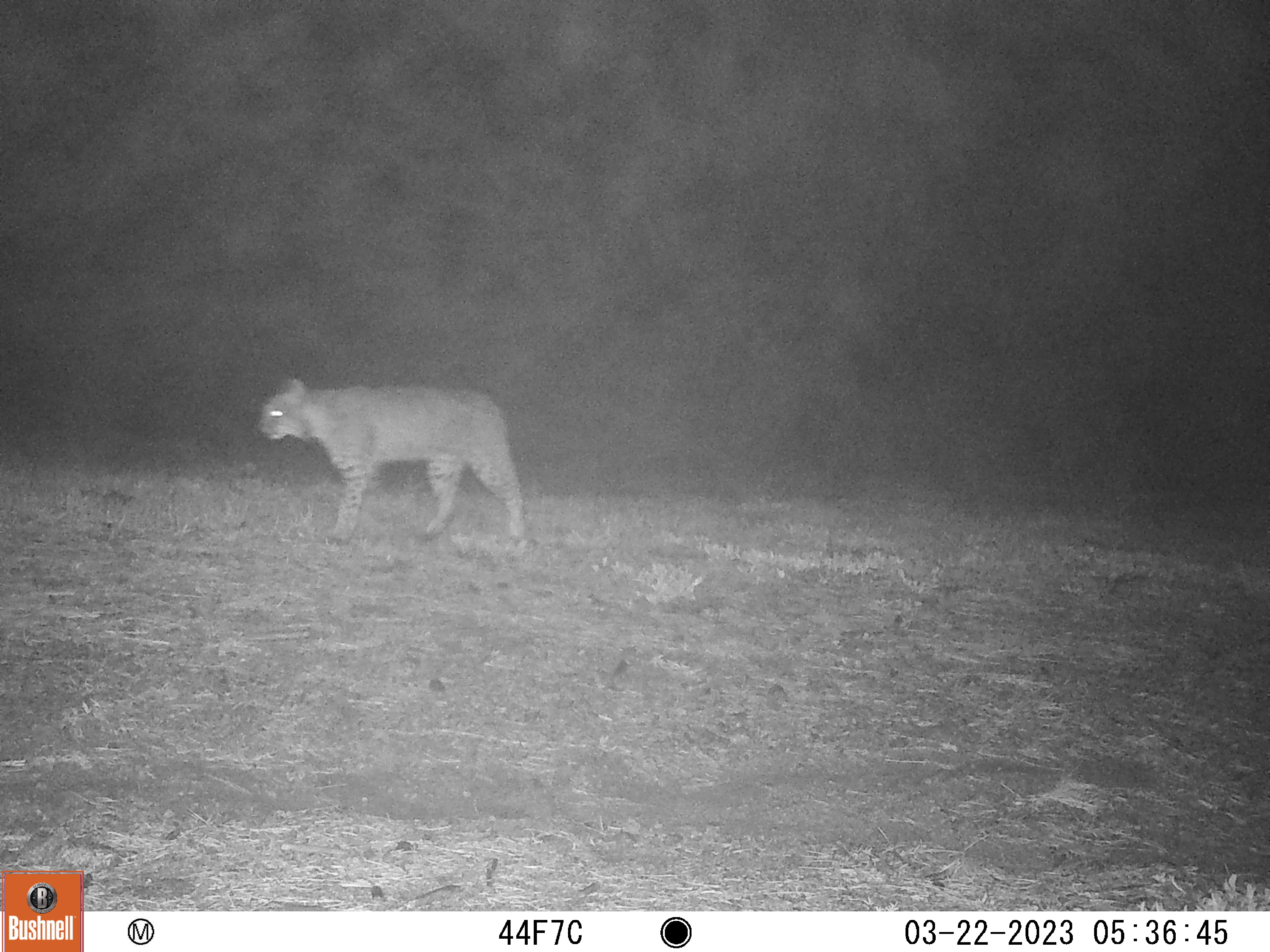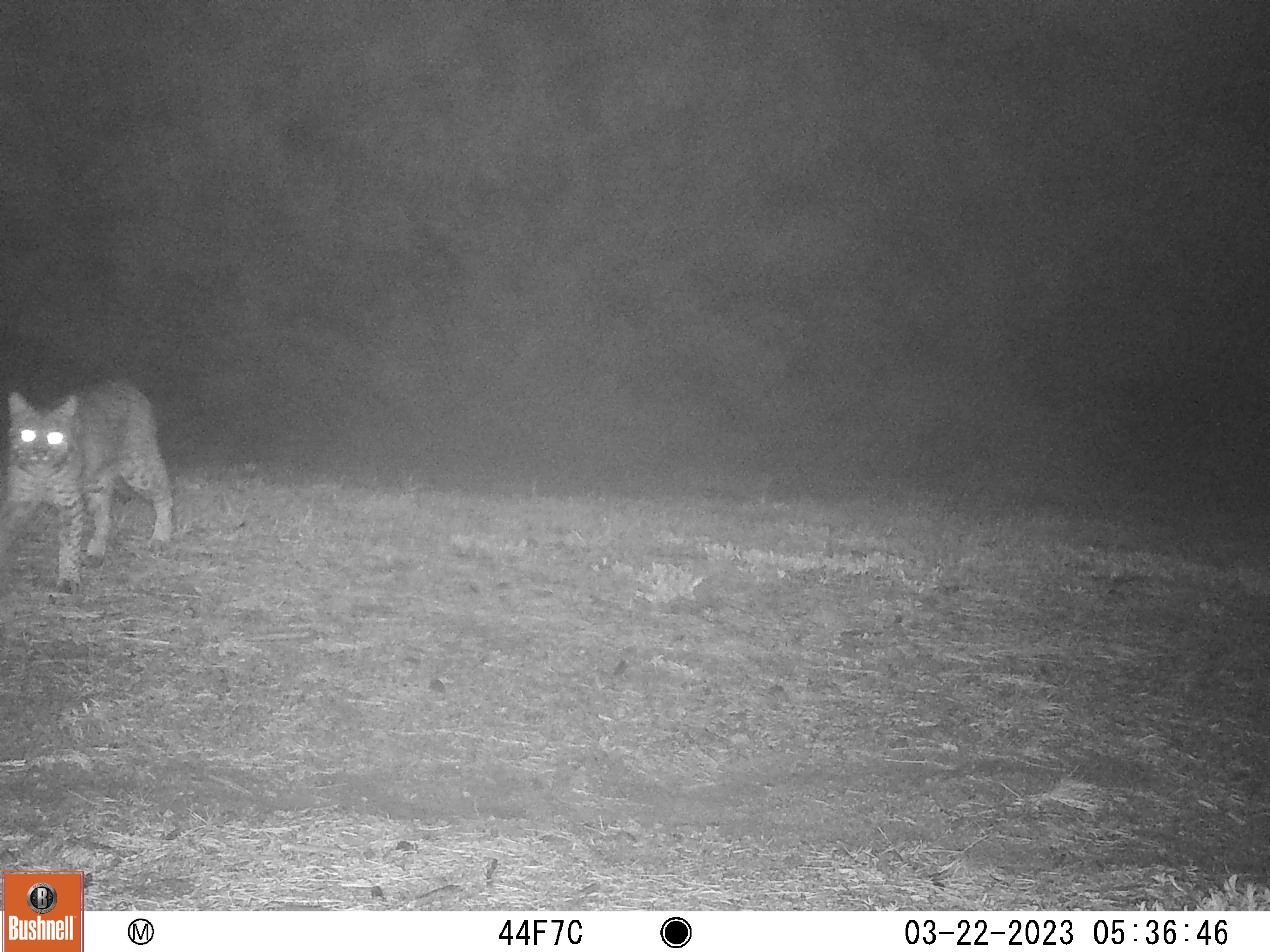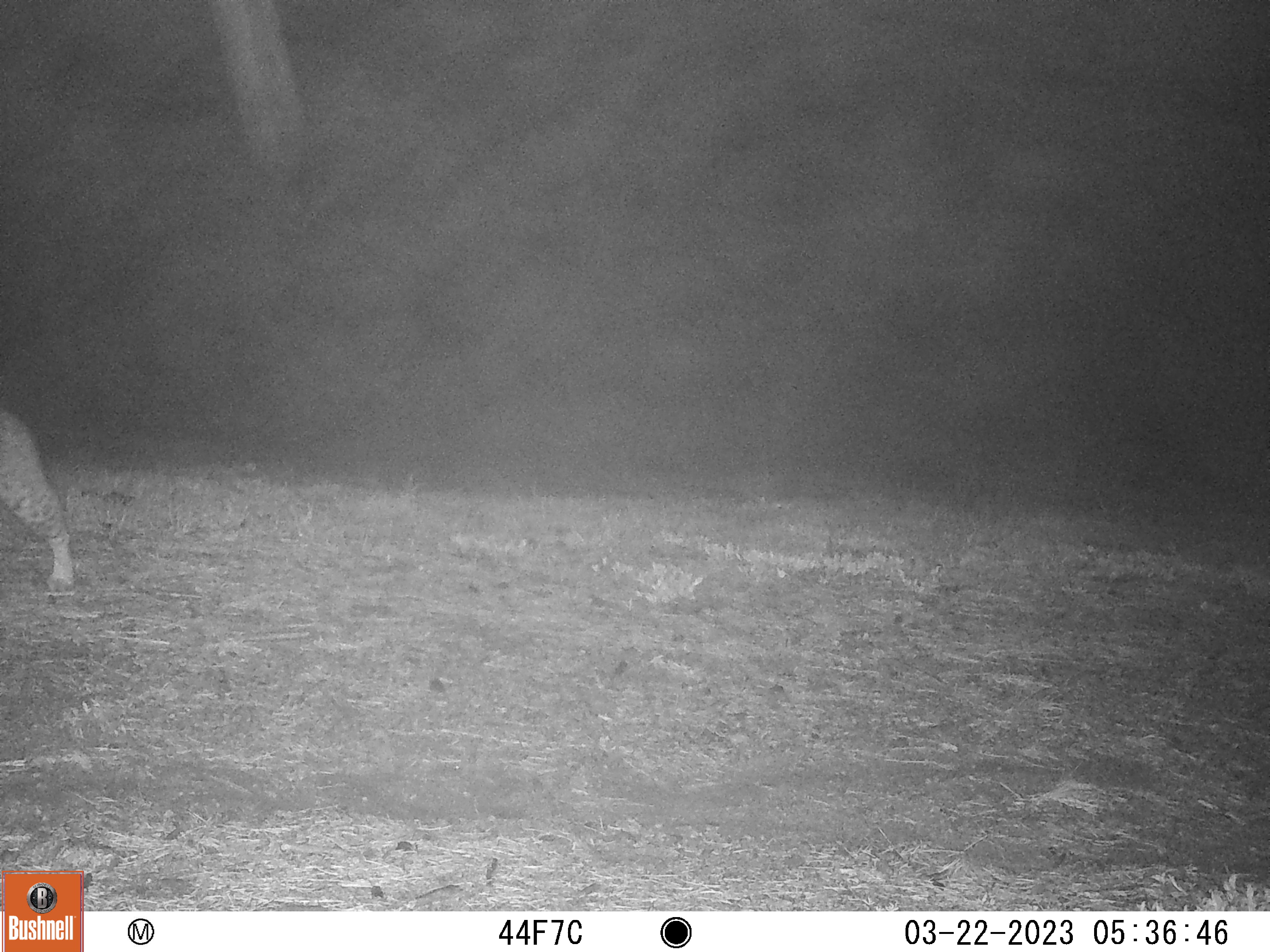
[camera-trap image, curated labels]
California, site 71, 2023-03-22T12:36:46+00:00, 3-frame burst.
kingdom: Animalia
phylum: Chordata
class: Mammalia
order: Carnivora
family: Felidae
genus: Lynx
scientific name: Lynx rufus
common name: bobcat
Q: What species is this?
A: Bobcat (Lynx rufus).